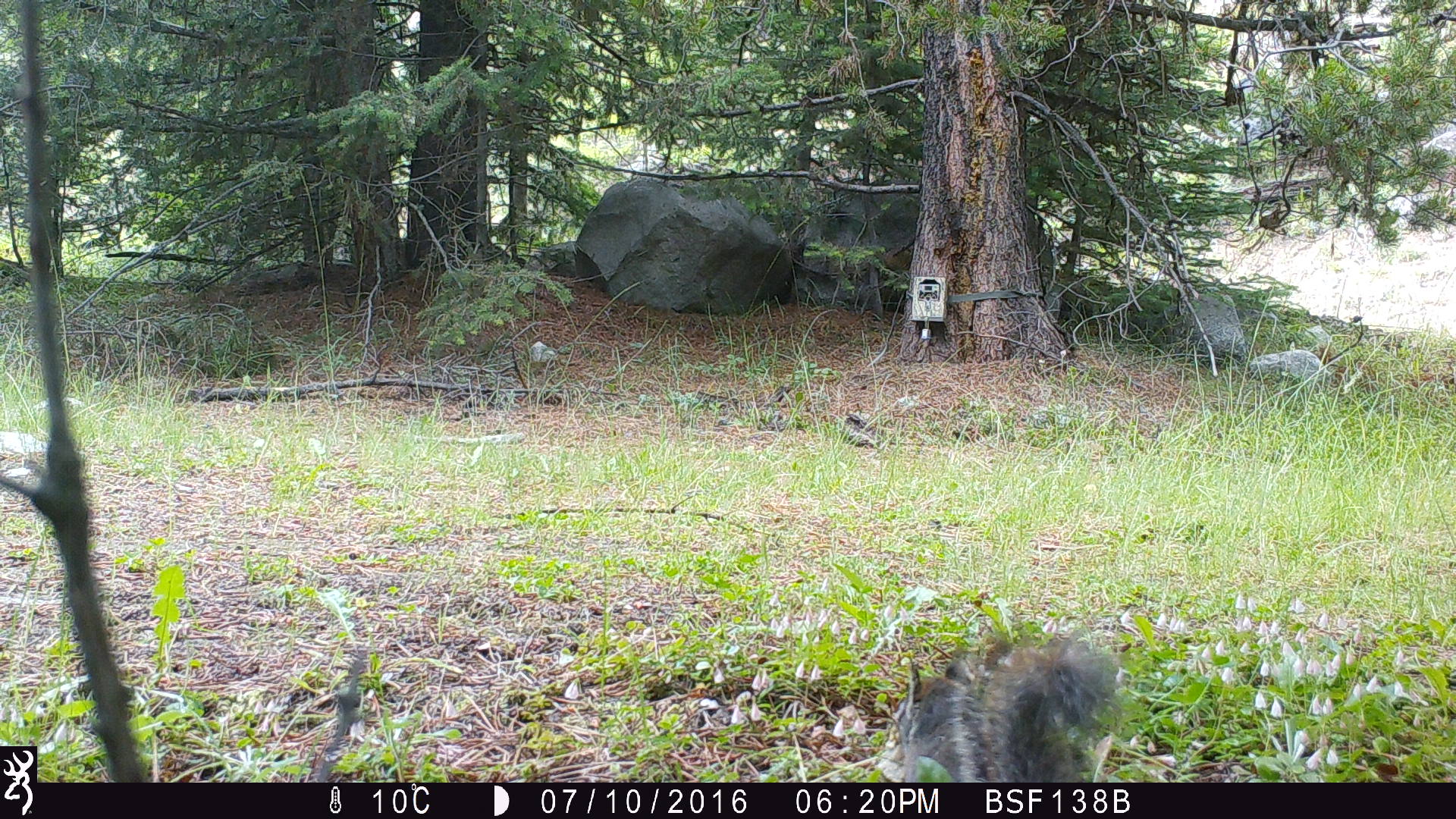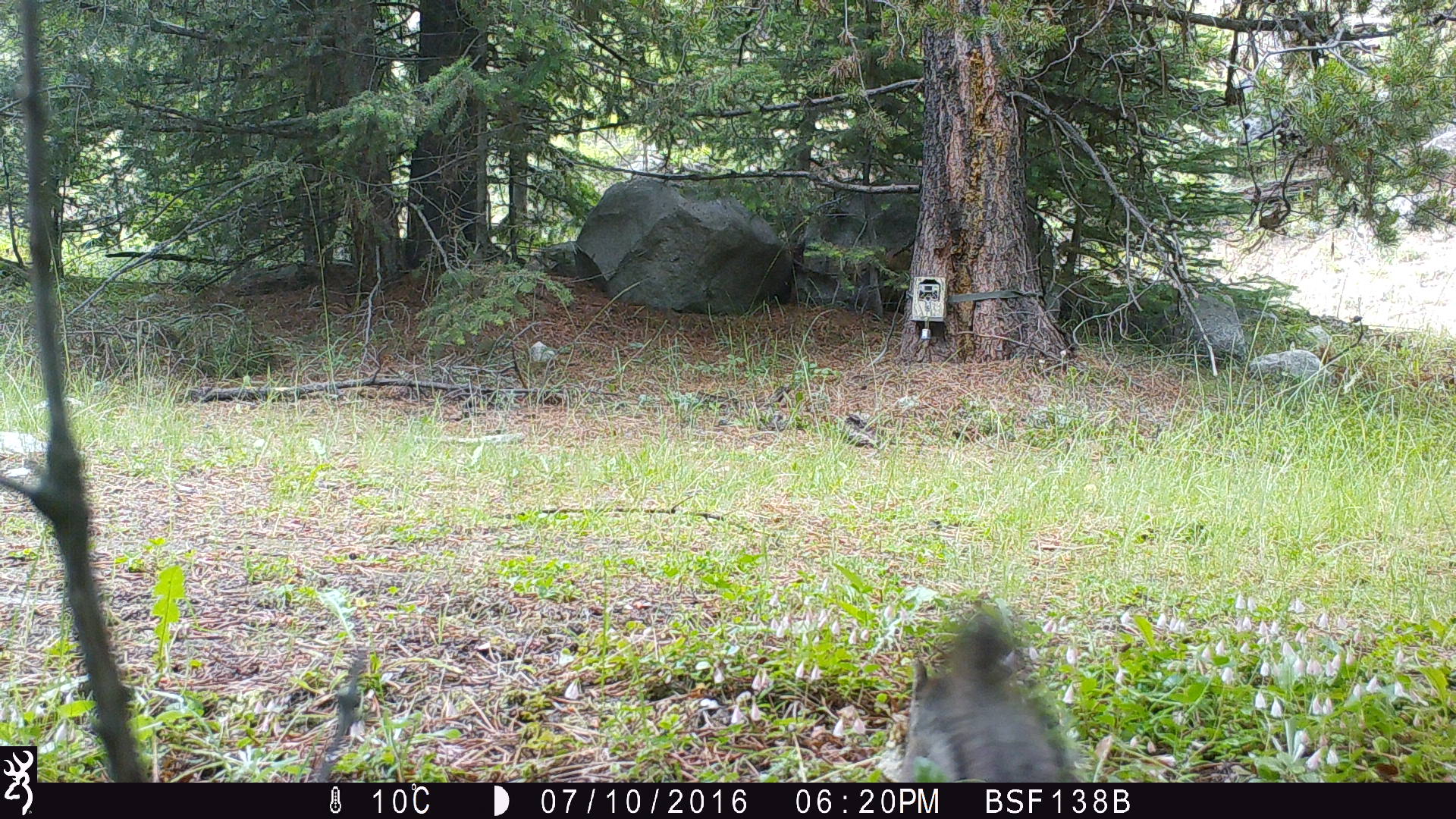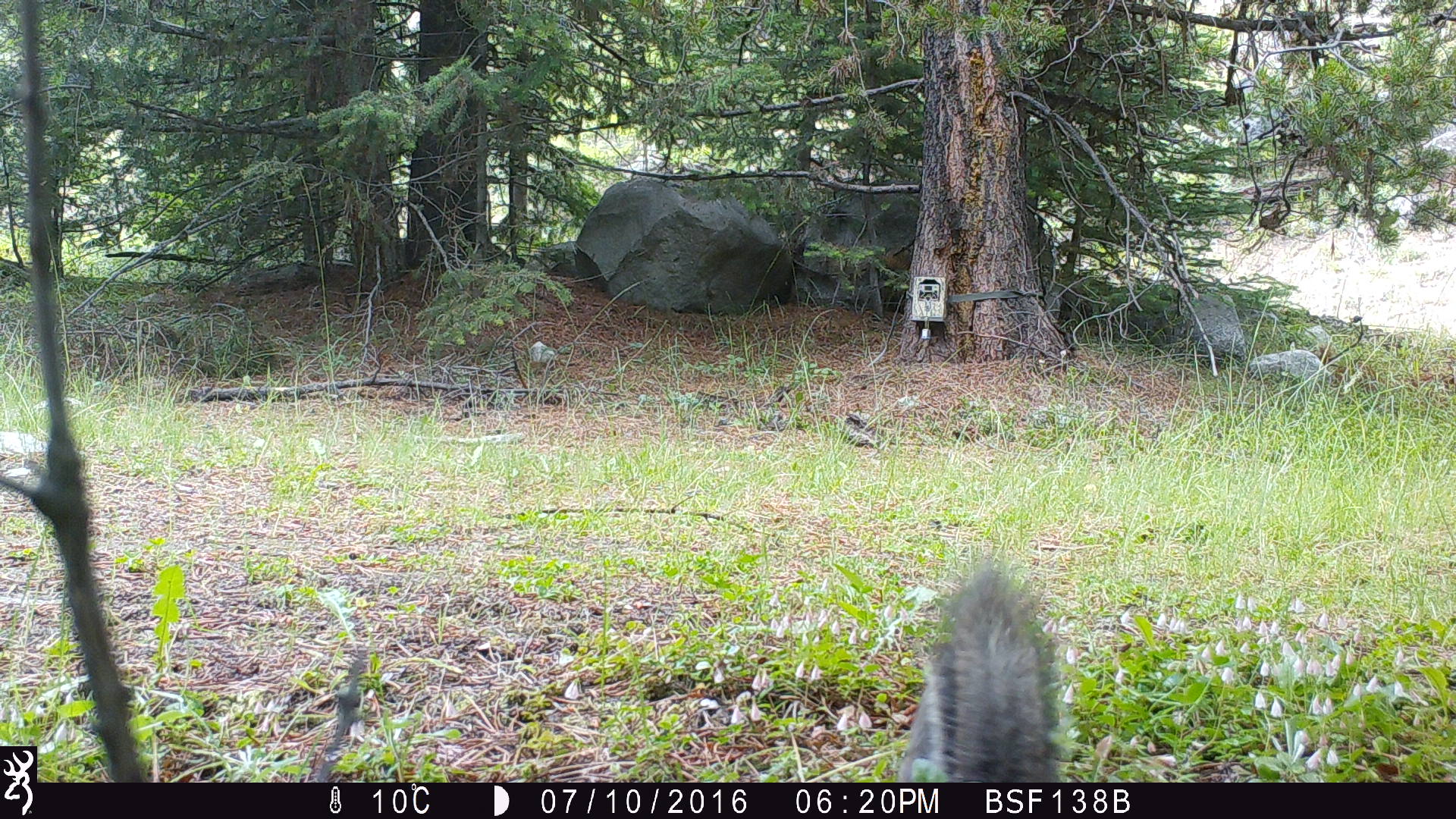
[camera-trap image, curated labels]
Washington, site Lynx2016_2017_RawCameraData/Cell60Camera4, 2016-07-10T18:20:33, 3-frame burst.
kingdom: Animalia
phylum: Chordata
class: Mammalia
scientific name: Mammalia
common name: small mammal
Small mammal (Mammalia). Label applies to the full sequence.